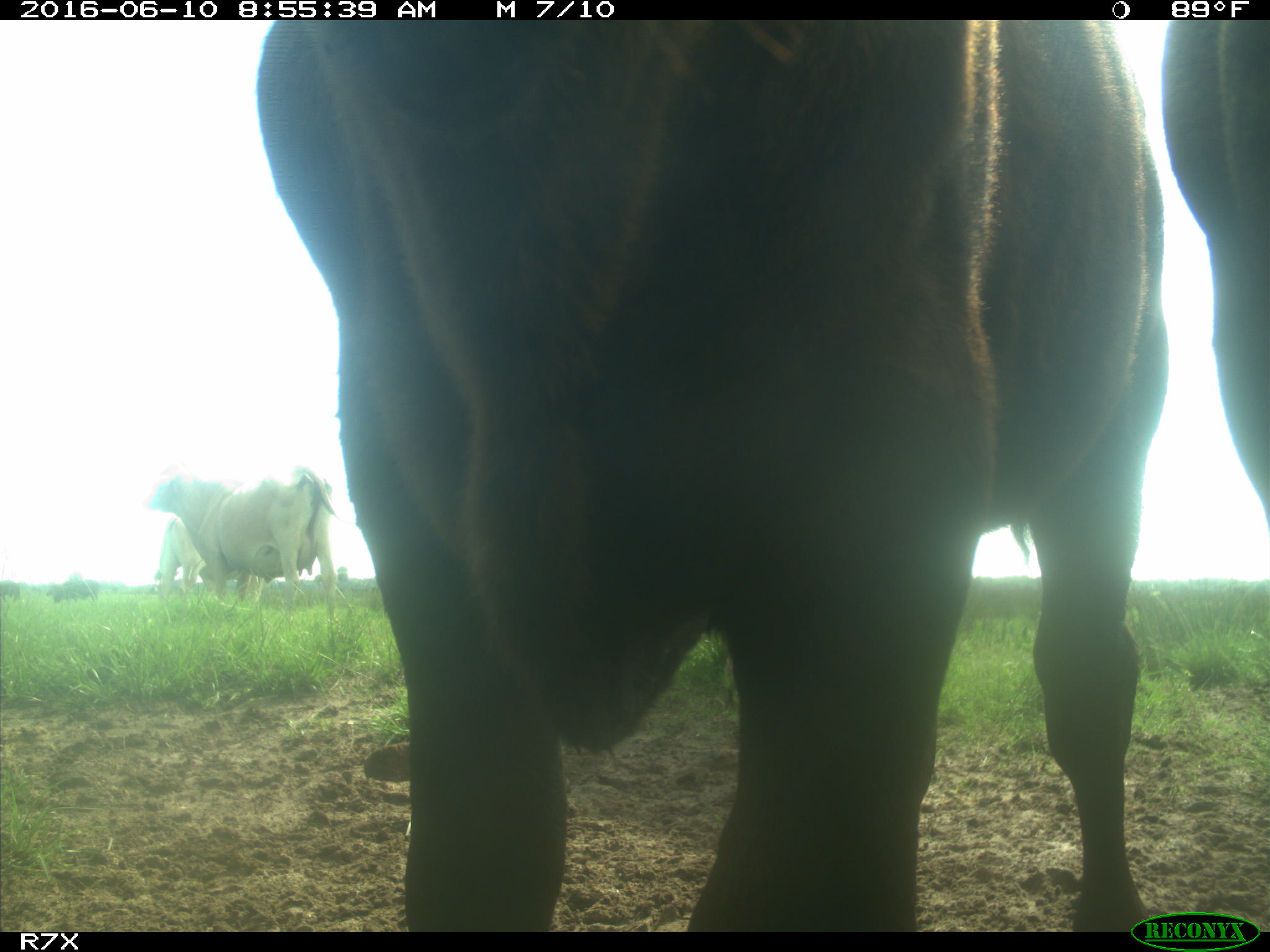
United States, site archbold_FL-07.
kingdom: Animalia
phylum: Chordata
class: Mammalia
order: Artiodactyla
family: Bovidae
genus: Bos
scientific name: Bos taurus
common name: domestic cow